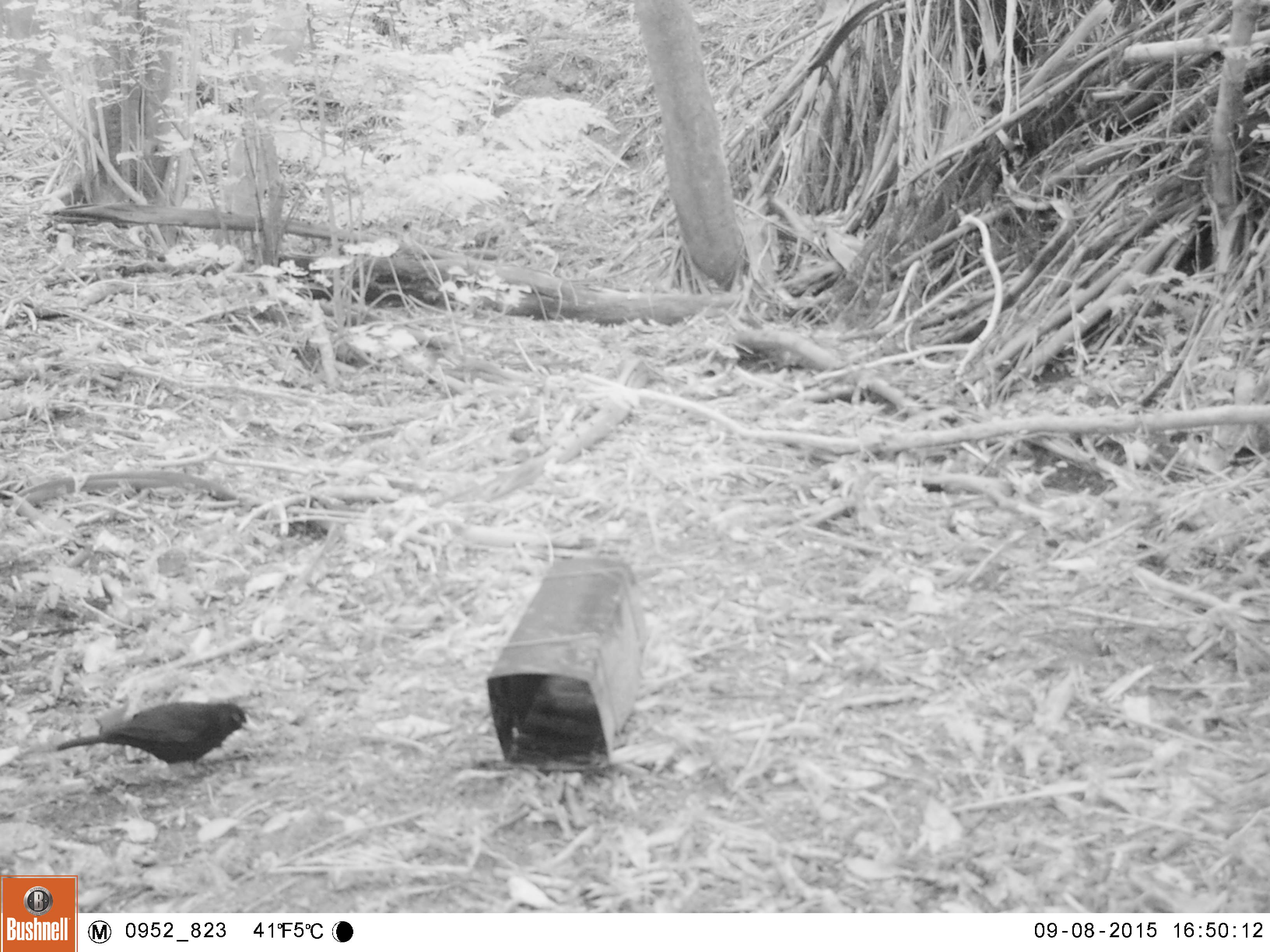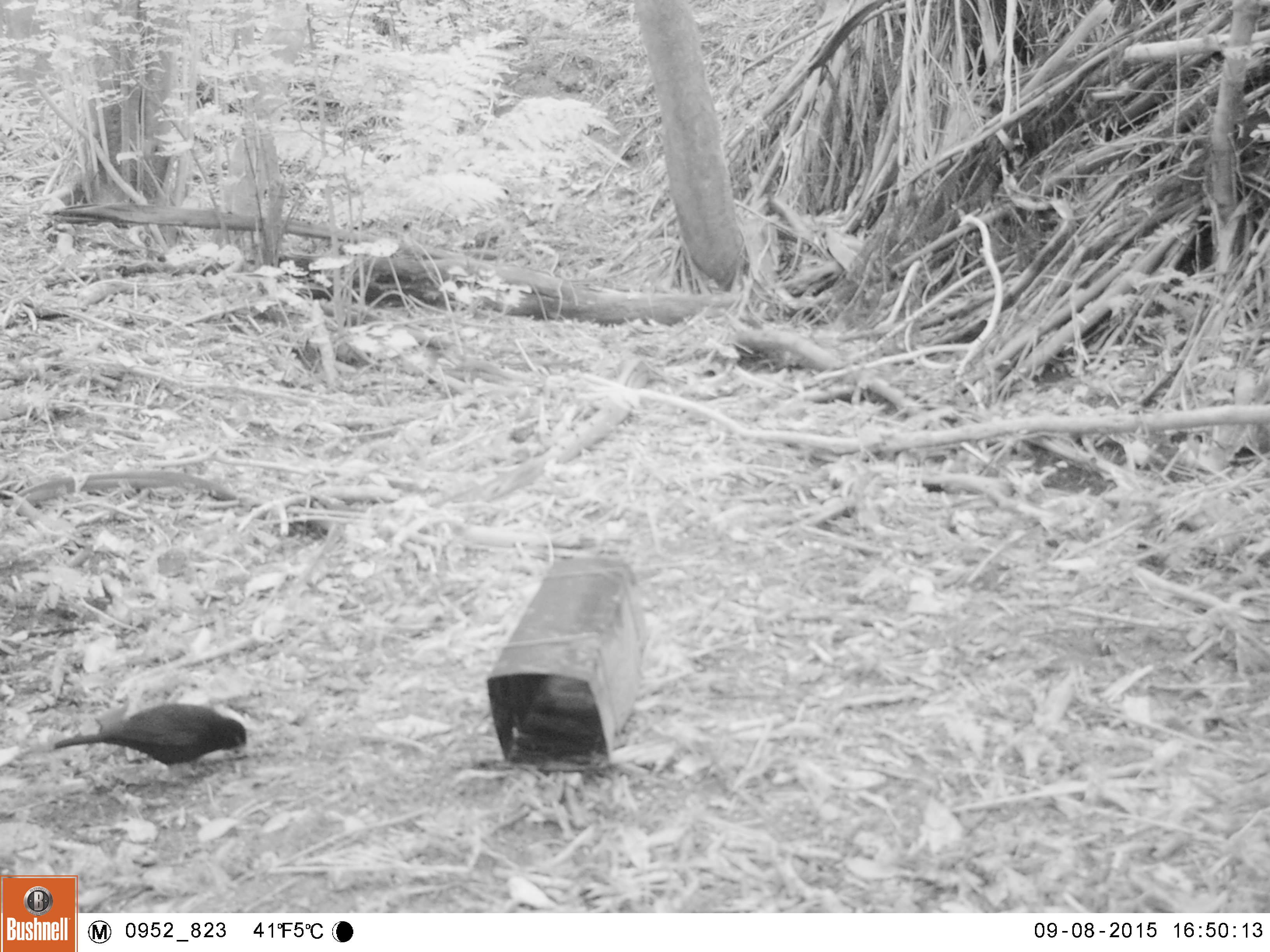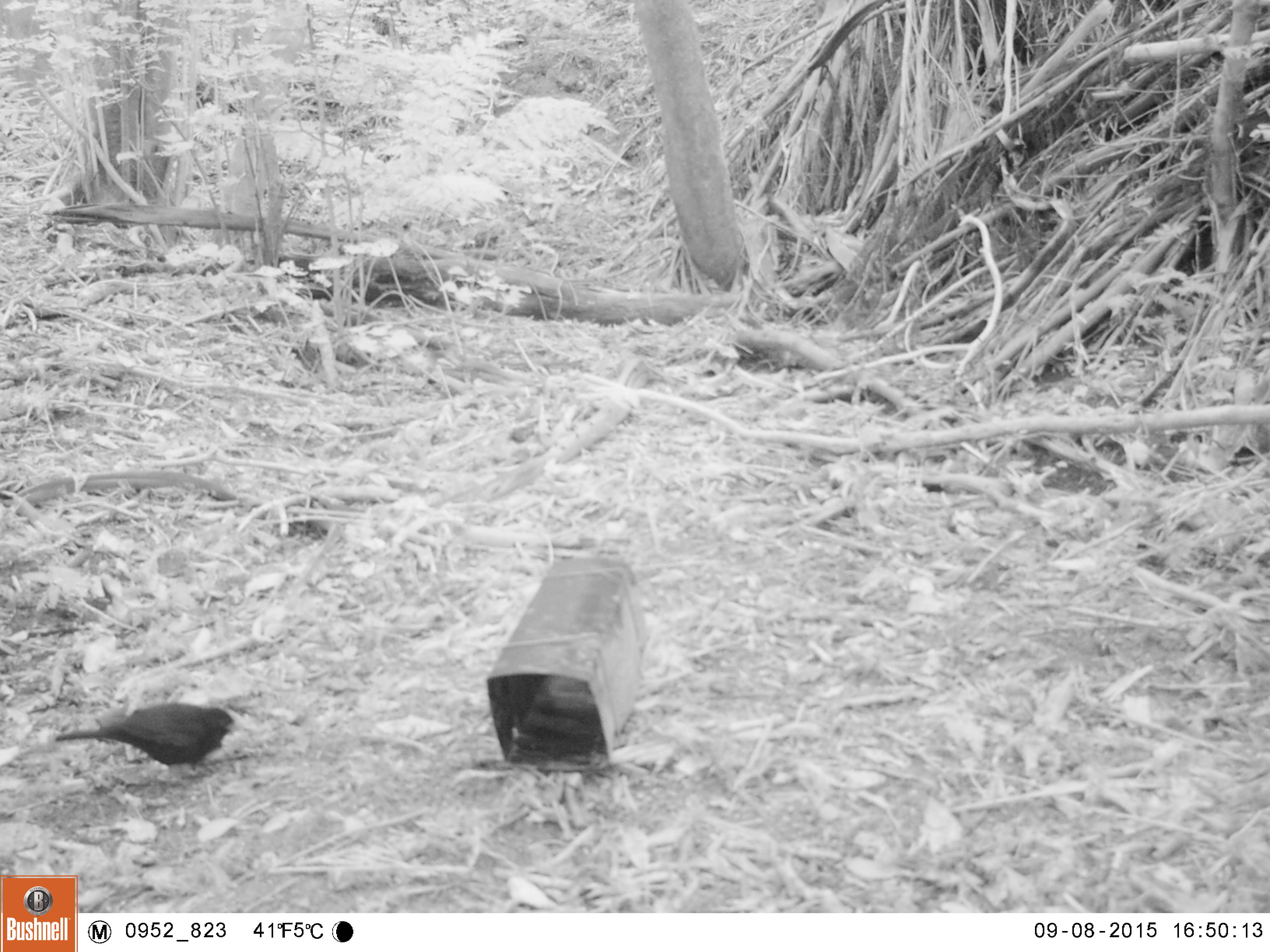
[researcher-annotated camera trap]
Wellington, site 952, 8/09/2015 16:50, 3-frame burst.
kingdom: Animalia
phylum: Chordata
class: Aves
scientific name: Aves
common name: bird